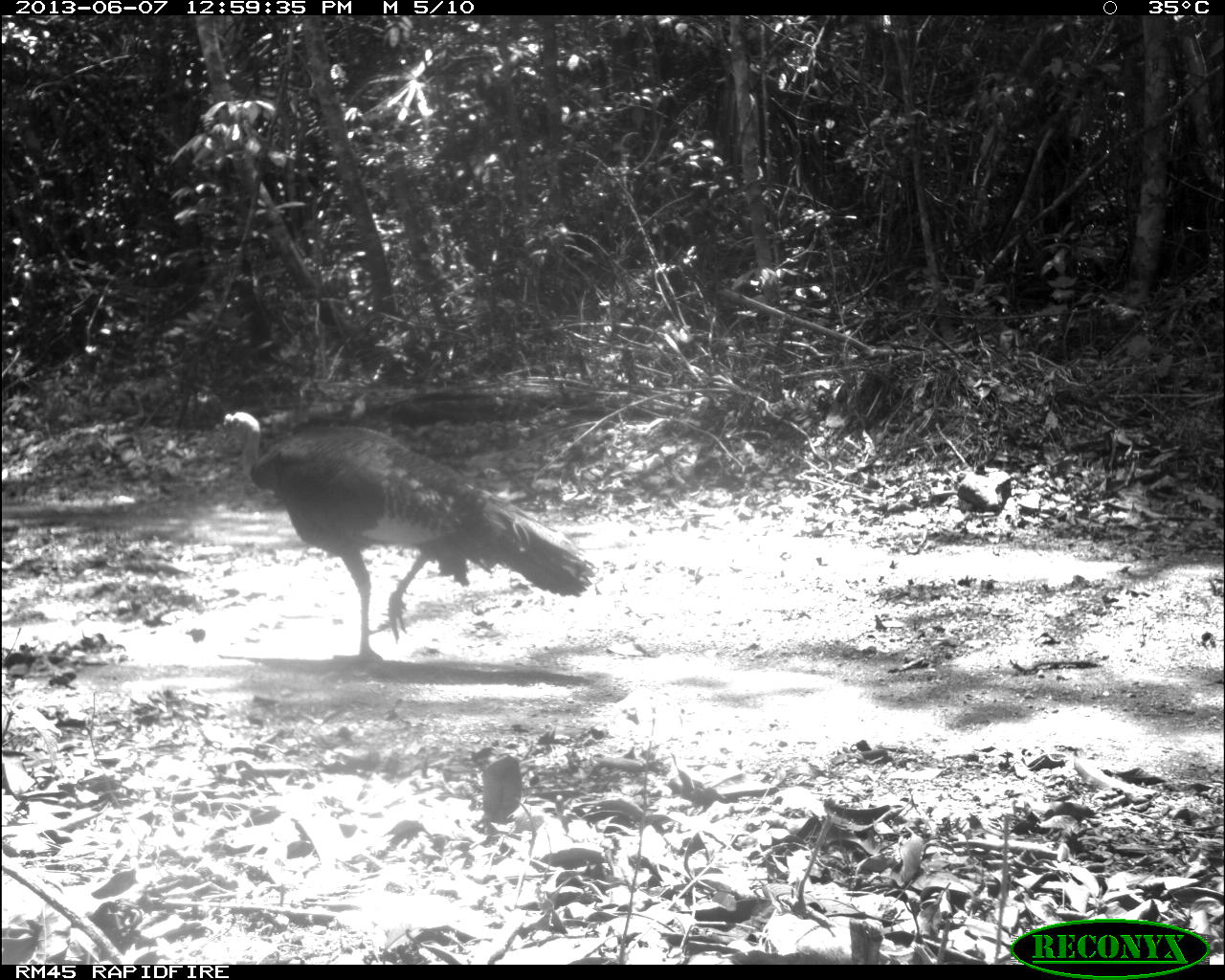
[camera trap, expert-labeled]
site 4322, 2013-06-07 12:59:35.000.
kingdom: Animalia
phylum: Chordata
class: Aves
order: Galliformes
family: Phasianidae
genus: Meleagris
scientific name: Meleagris ocellata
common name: ocellated turkey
Meleagris ocellata (ocellated turkey), count 1, sex male.